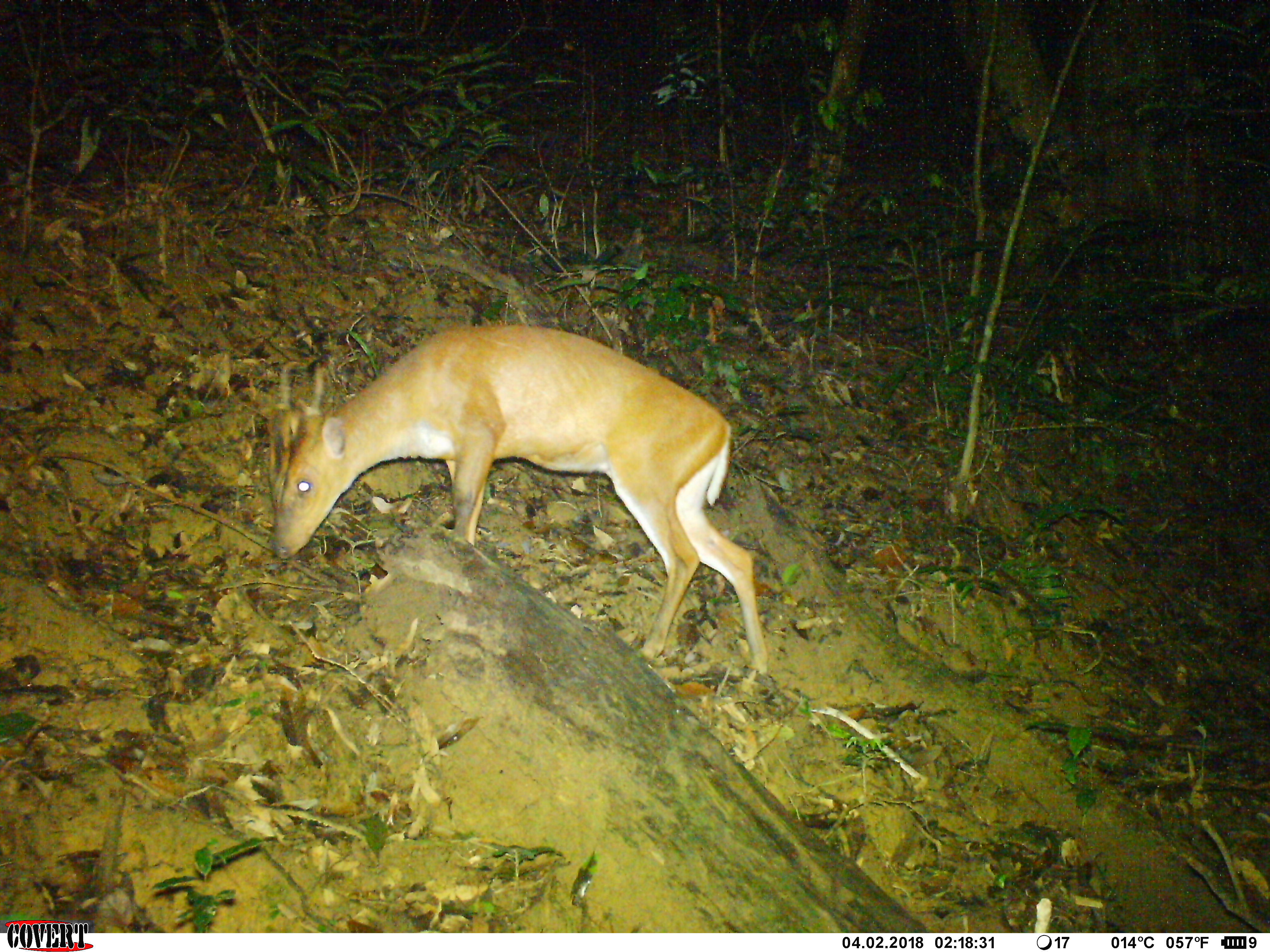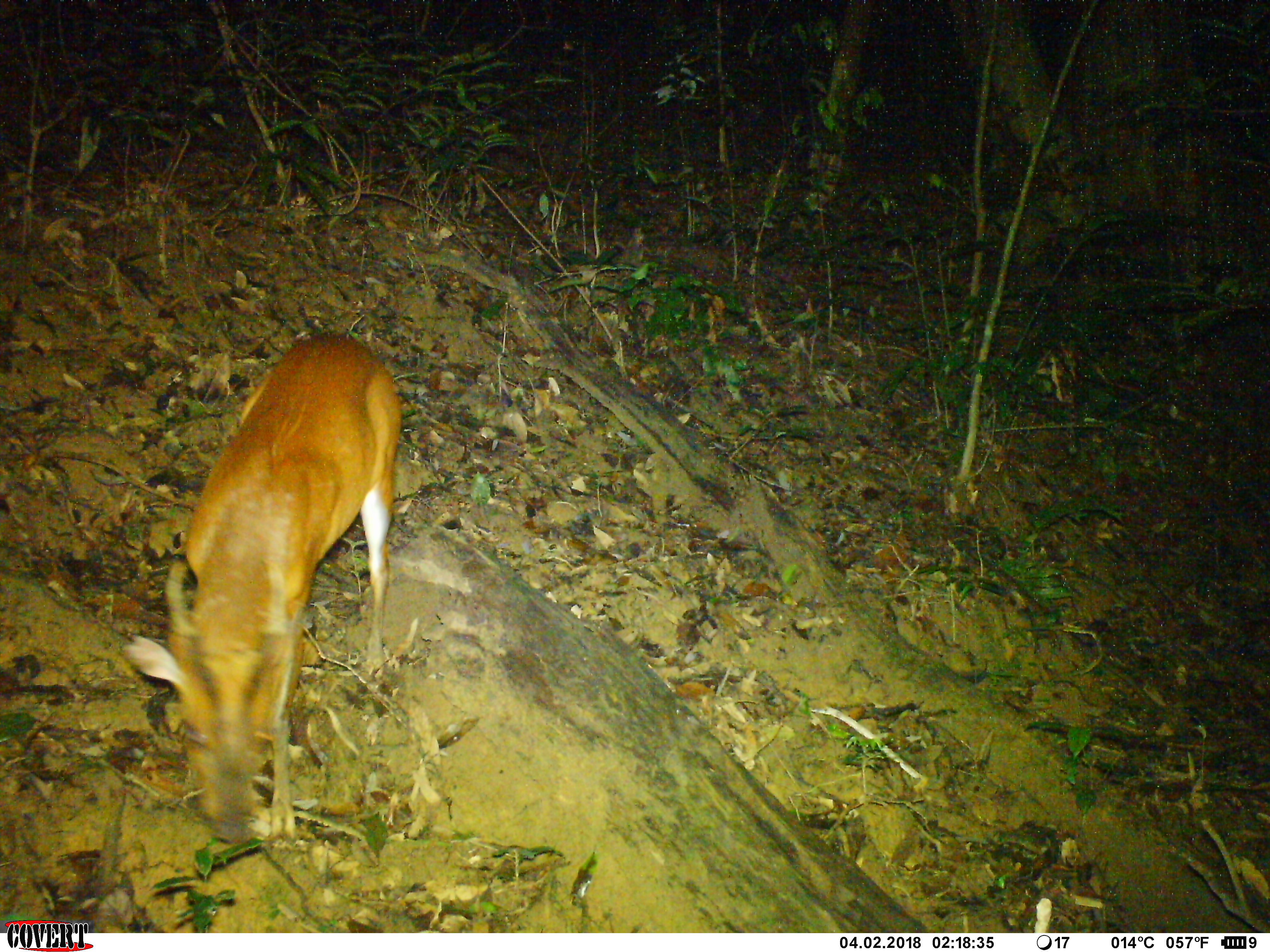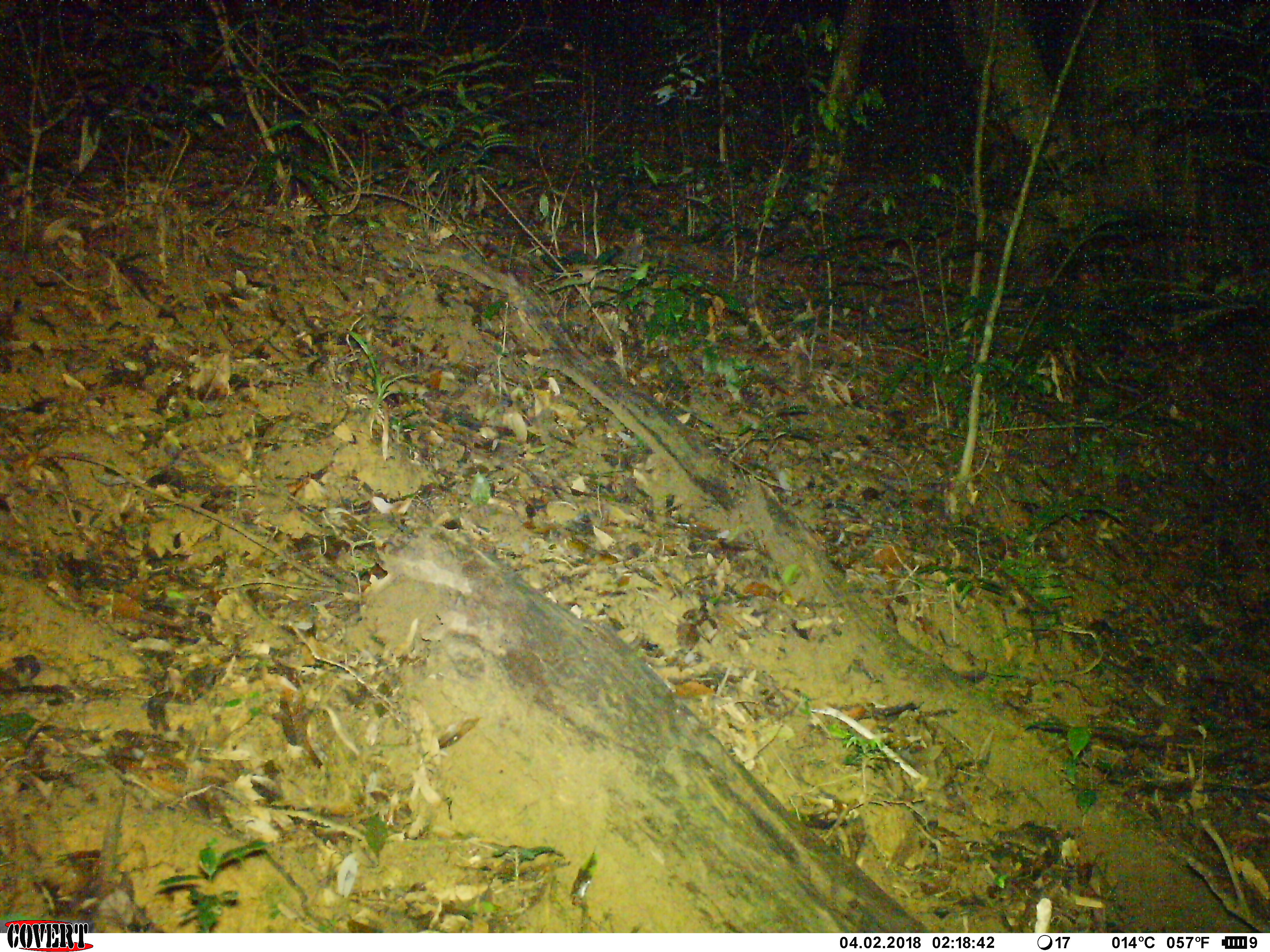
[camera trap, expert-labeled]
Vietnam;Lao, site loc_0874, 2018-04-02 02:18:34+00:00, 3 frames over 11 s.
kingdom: Animalia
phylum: Chordata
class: Mammalia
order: Artiodactyla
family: Cervidae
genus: Muntiacus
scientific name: Muntiacus muntjak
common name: red muntjac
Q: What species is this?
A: Red muntjac (Muntiacus muntjak).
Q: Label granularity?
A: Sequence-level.